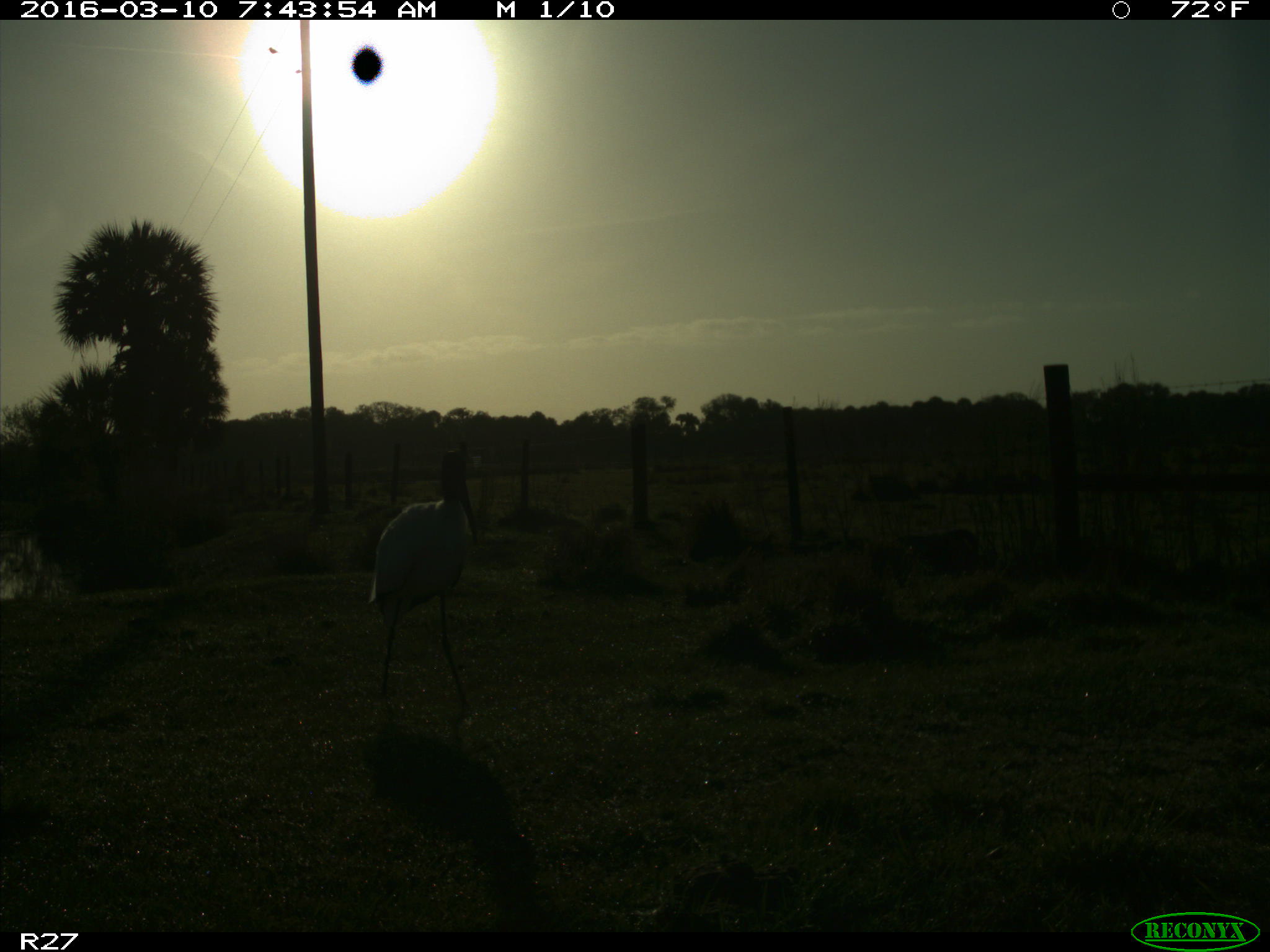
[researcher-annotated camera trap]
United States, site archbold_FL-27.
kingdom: Animalia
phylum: Chordata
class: Aves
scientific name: Aves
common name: birds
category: unidentified bird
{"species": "unidentified bird (birds) (Aves)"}